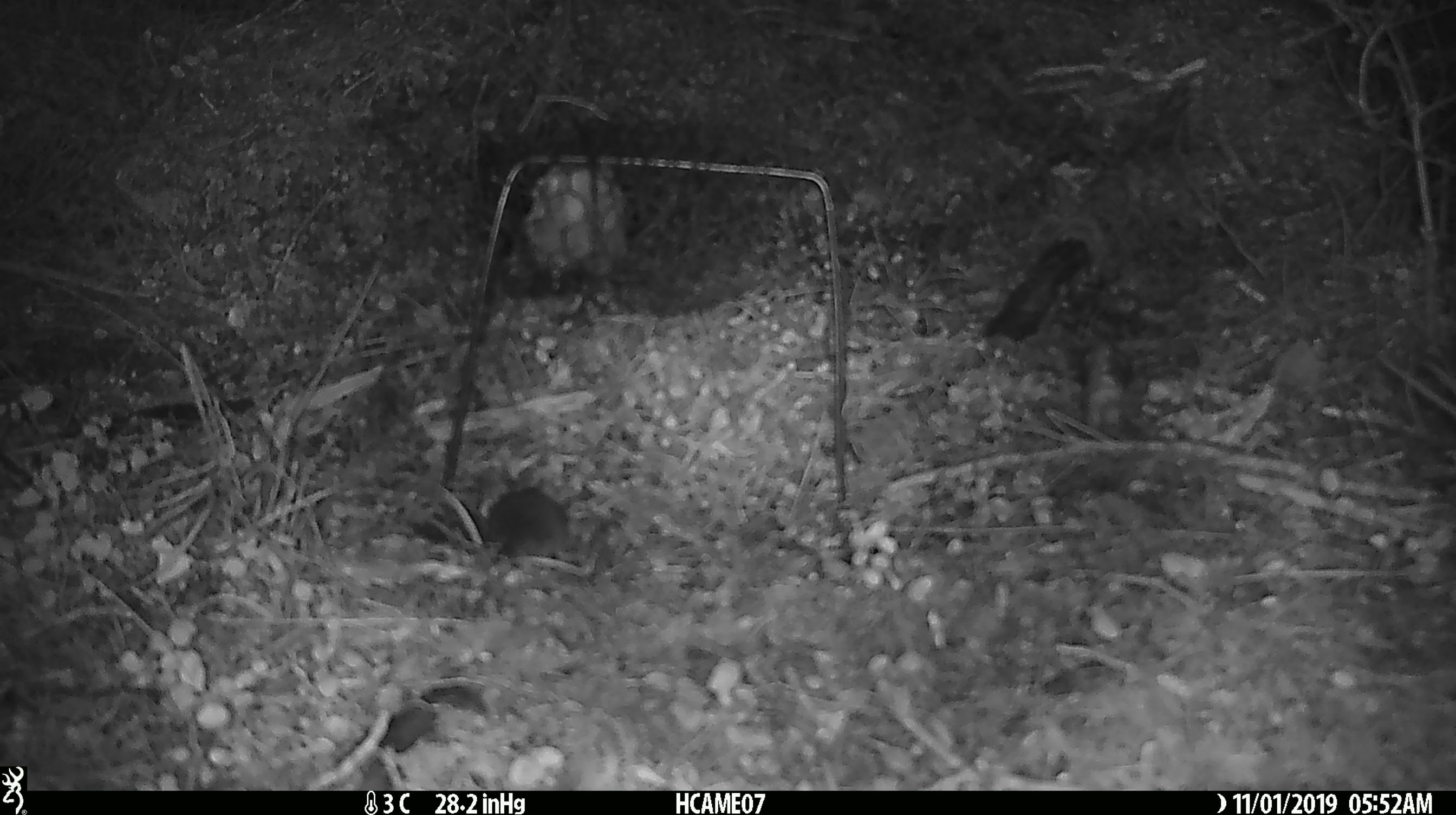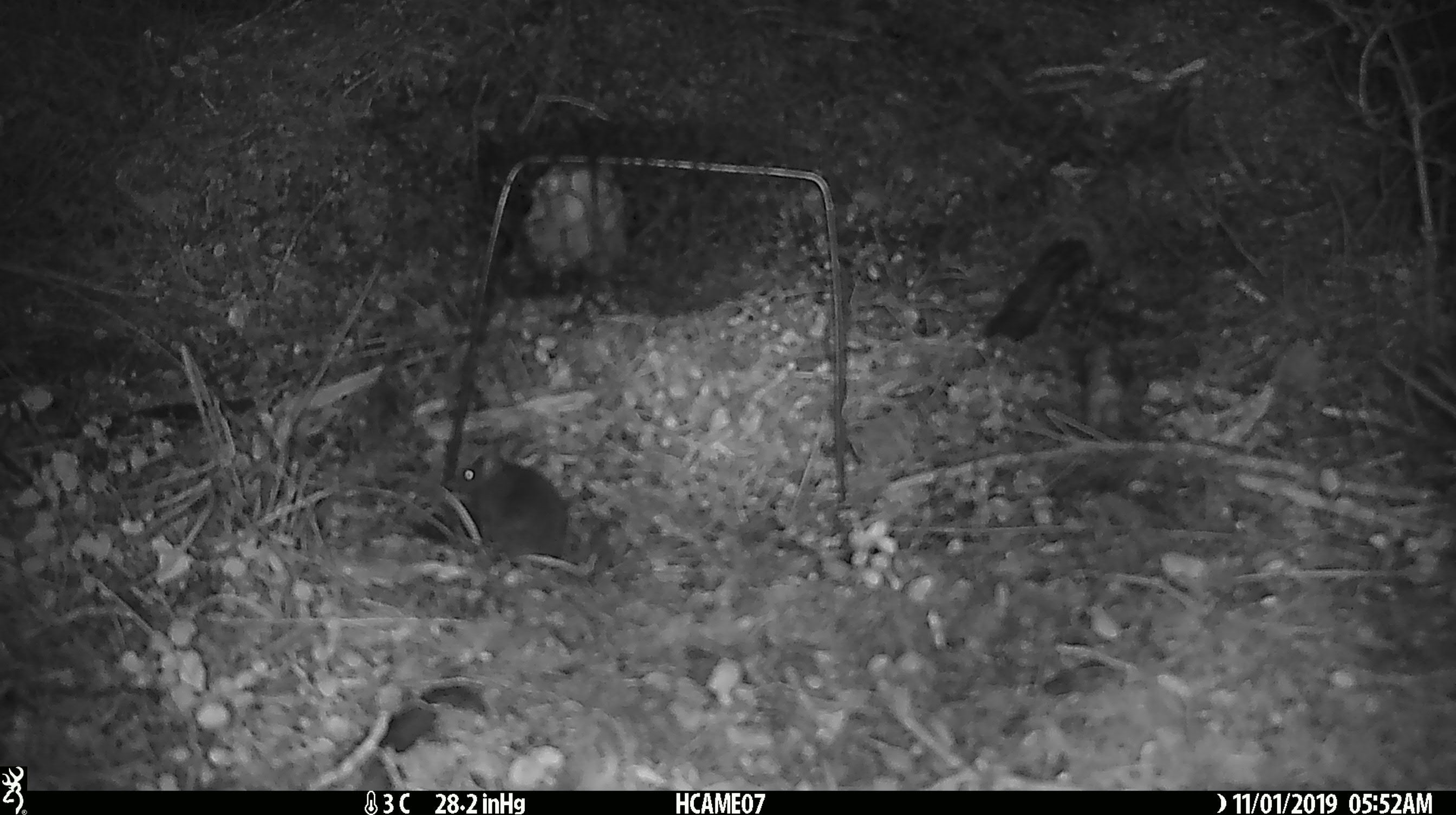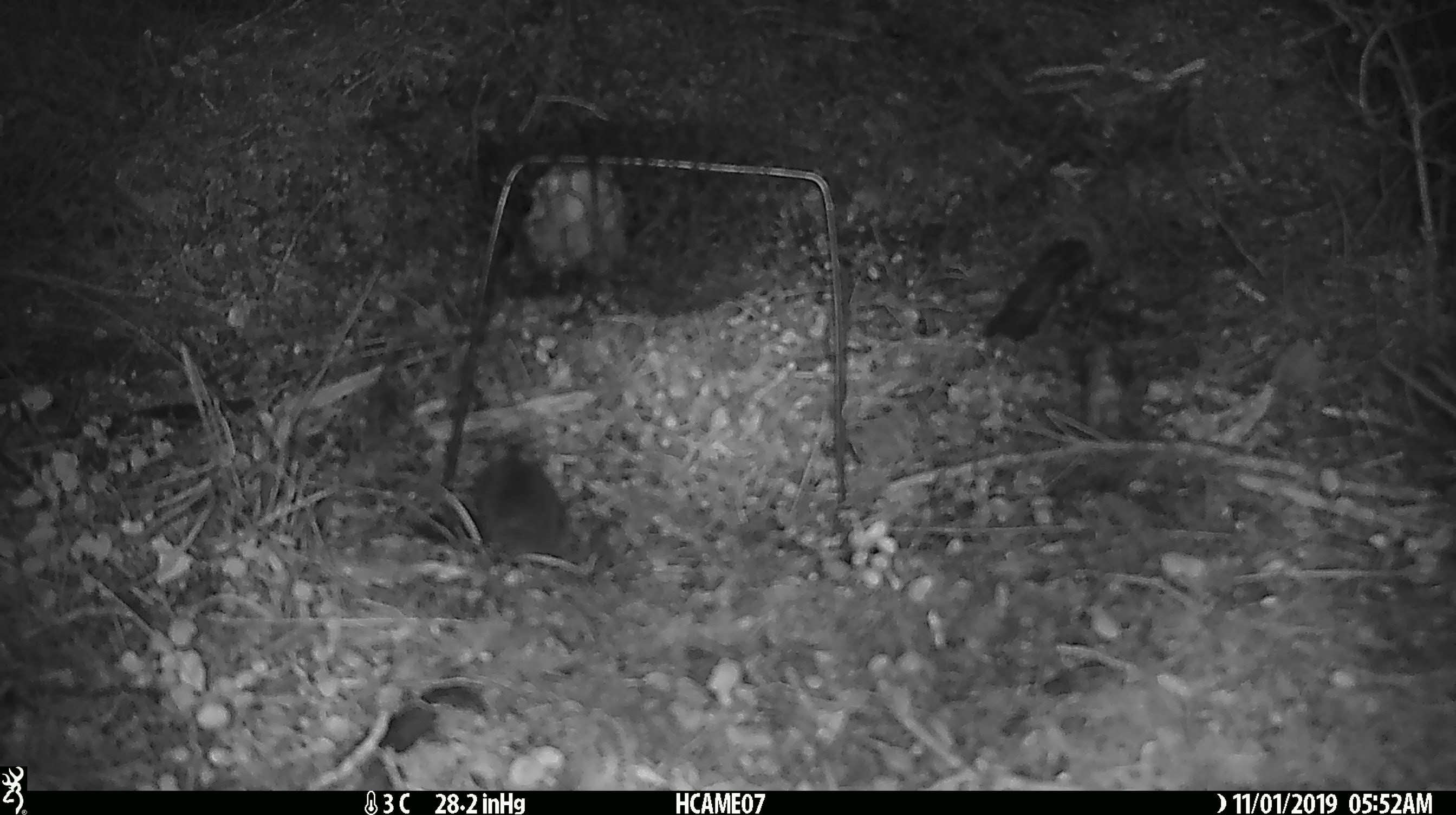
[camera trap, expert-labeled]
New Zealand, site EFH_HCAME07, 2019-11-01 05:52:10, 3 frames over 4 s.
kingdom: Animalia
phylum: Chordata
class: Mammalia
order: Rodentia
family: Muridae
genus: Mus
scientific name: Mus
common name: mouse